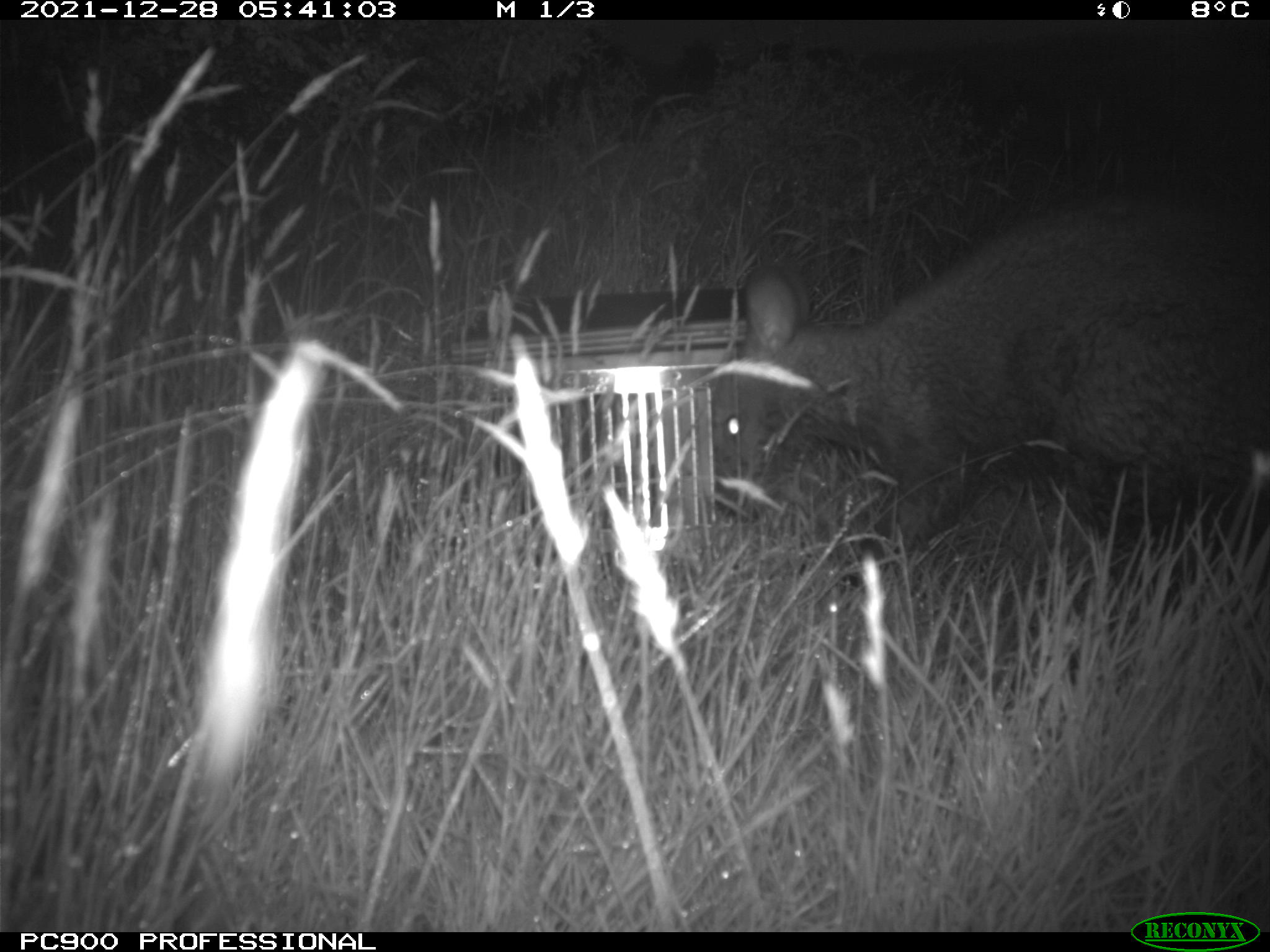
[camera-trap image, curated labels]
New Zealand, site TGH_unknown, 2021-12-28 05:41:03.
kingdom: Animalia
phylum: Chordata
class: Mammalia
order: Diprotodontia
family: Macropodidae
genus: Notamacropus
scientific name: Notamacropus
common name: wallaby